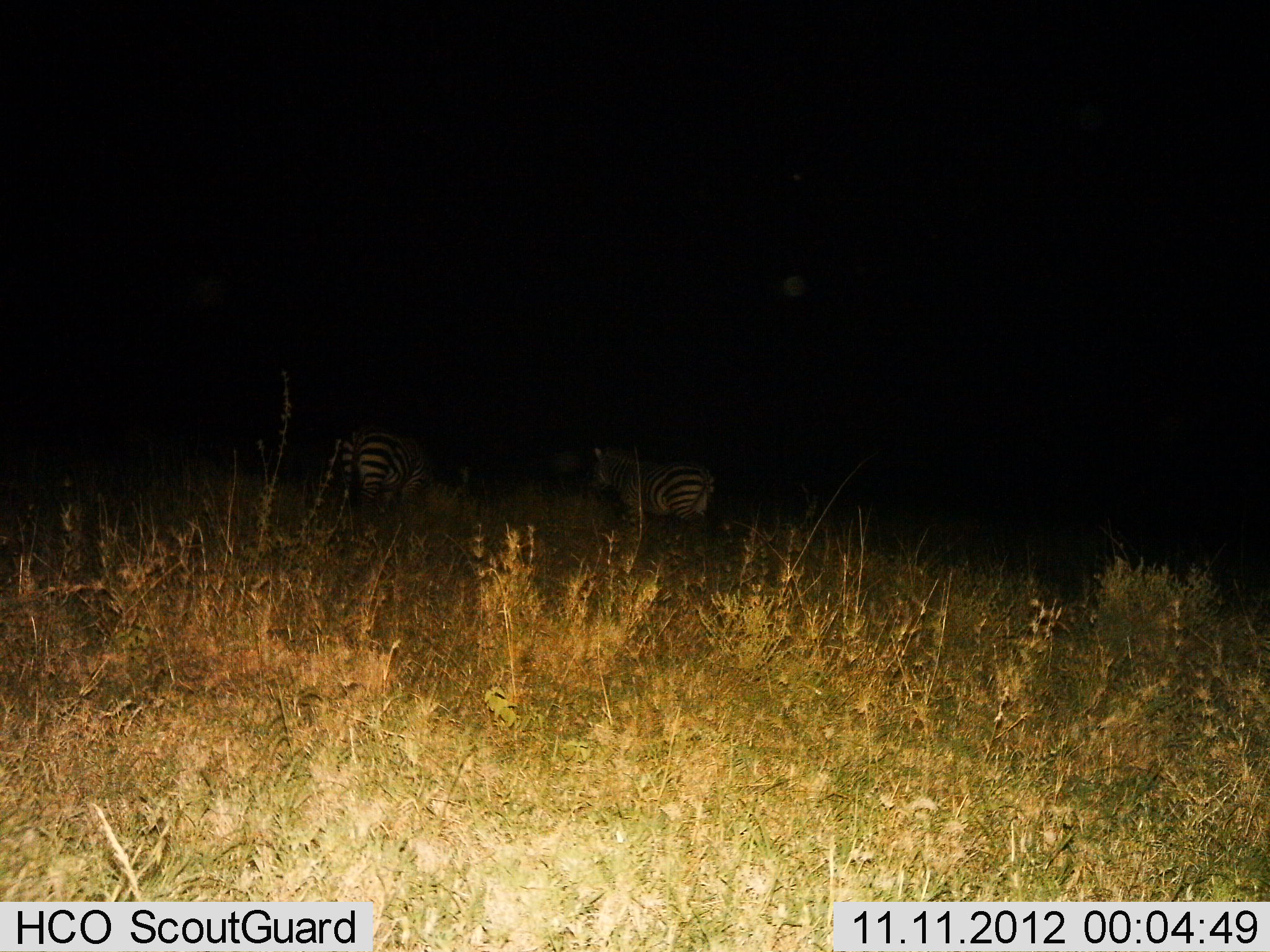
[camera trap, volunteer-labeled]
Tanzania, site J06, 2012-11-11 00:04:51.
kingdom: Animalia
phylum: Chordata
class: Mammalia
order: Perissodactyla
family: Equidae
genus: Equus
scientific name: Equus quagga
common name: plains zebra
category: zebra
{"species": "zebra (plains zebra) (Equus quagga)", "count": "2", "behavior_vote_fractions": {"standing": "90%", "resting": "0%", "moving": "10%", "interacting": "0%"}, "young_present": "0%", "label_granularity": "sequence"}